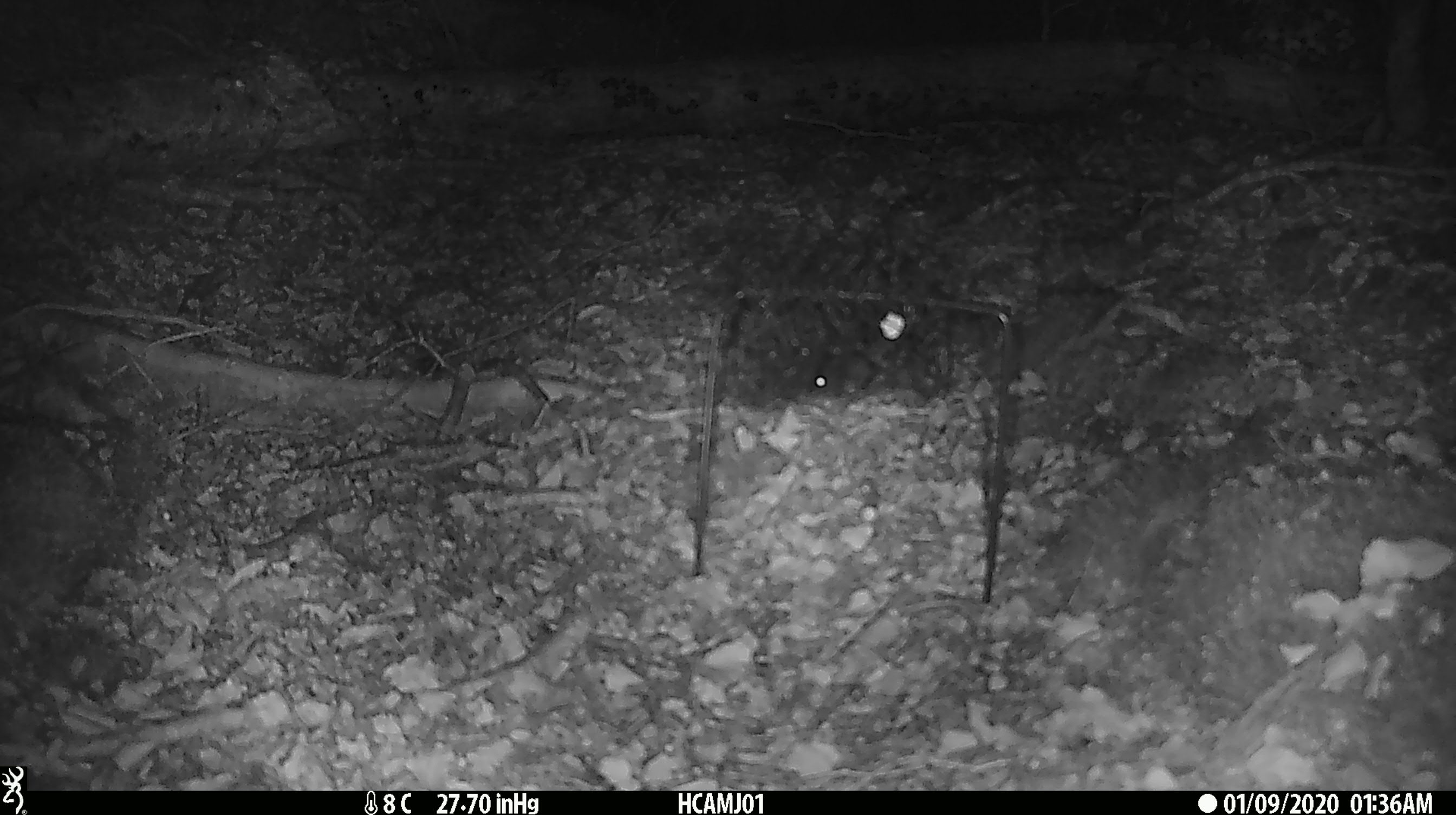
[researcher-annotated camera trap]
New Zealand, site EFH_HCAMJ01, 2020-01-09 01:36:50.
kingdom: Animalia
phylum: Chordata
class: Mammalia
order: Rodentia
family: Muridae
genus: Mus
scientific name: Mus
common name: mouse